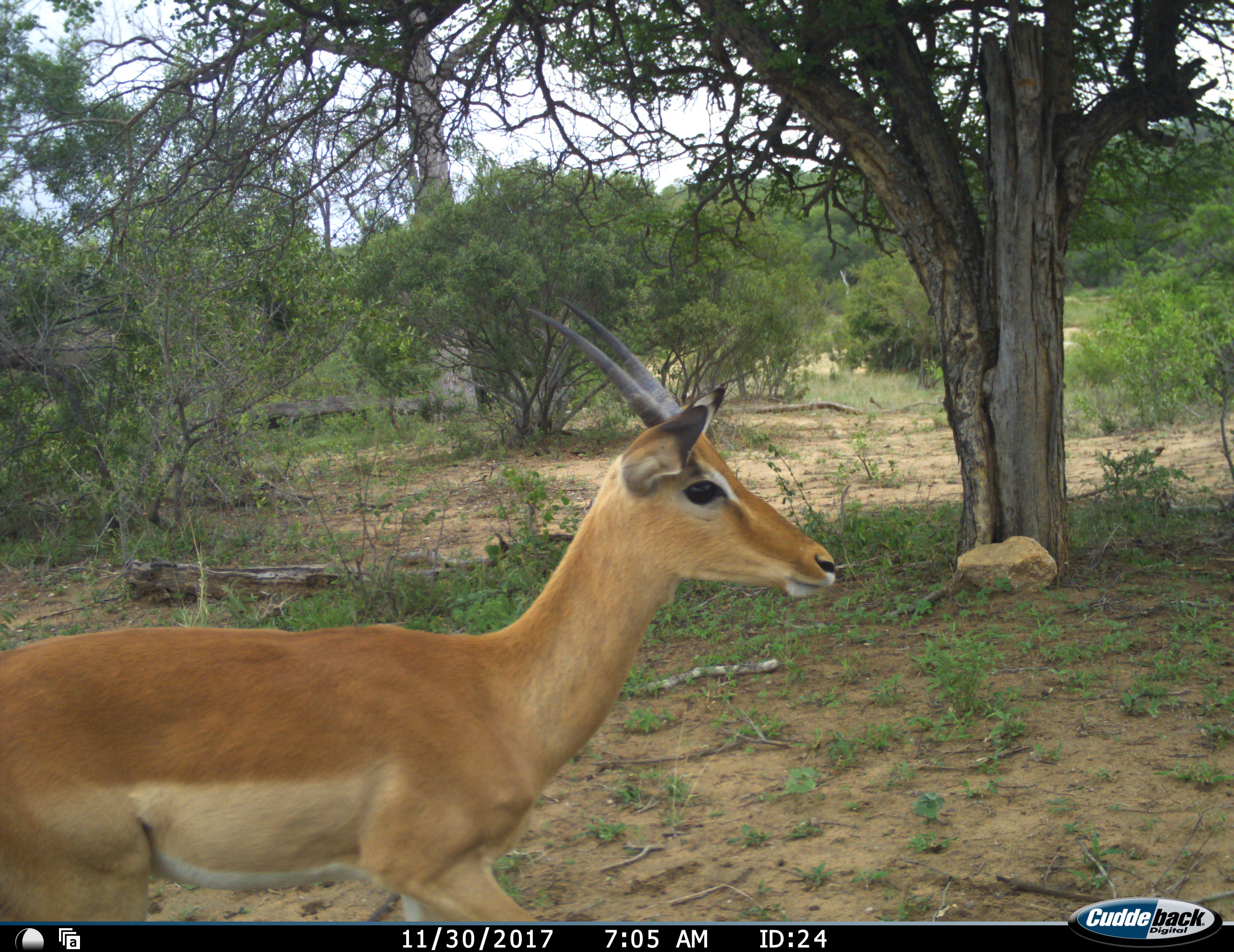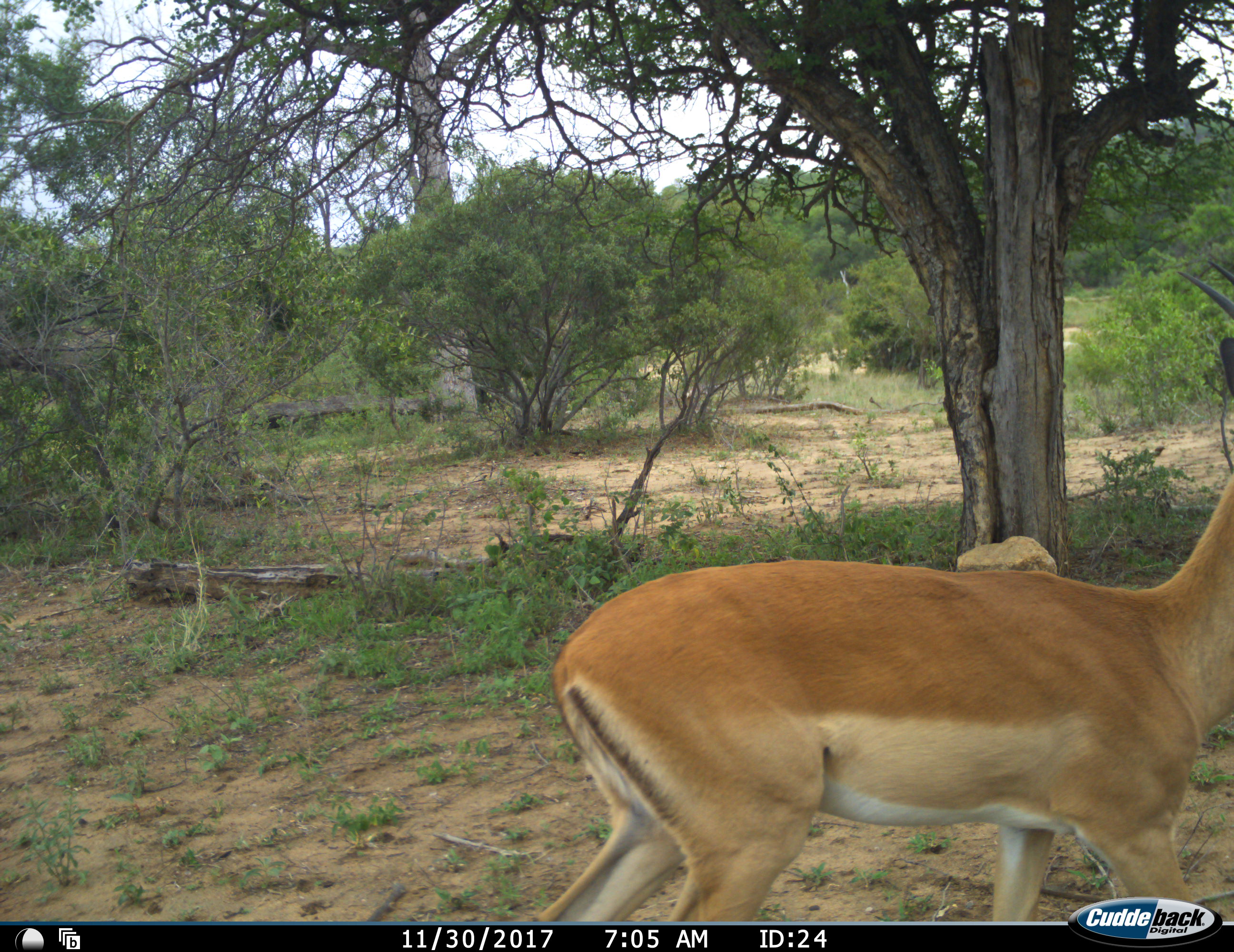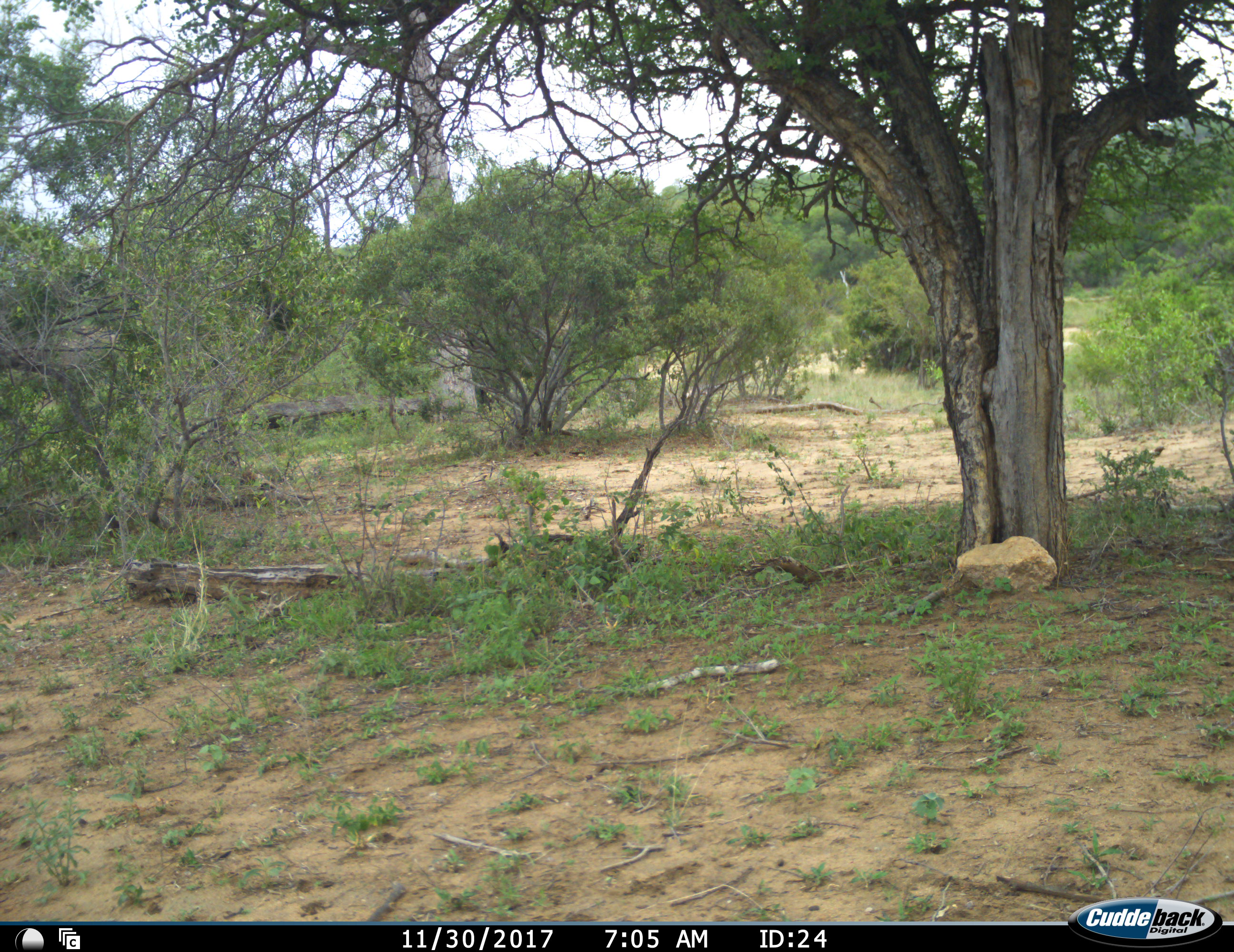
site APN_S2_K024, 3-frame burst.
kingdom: Animalia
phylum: Chordata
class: Mammalia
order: Artiodactyla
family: Bovidae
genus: Aepyceros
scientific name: Aepyceros melampus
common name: impala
Impala (Aepyceros melampus), count 1. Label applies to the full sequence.